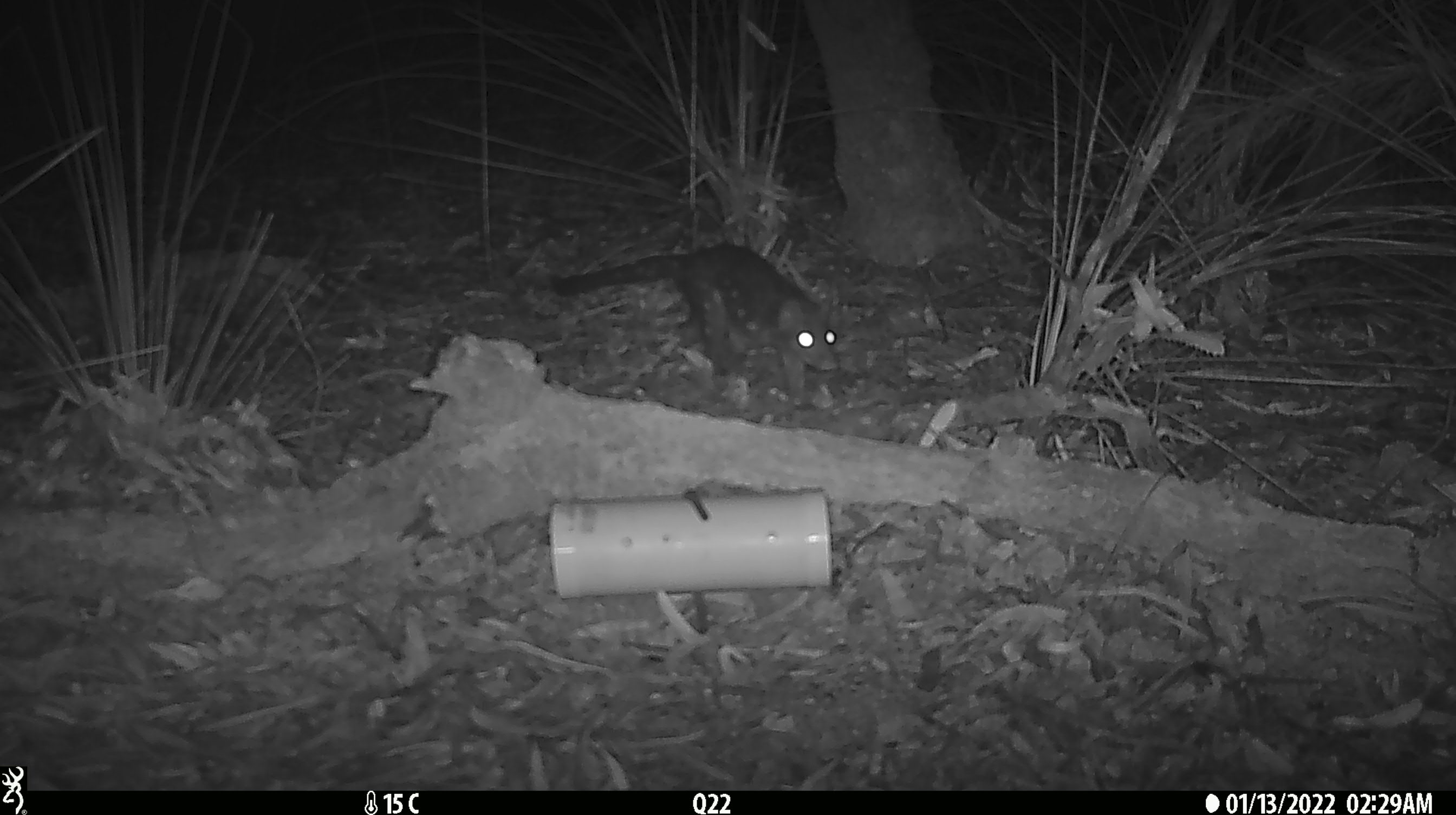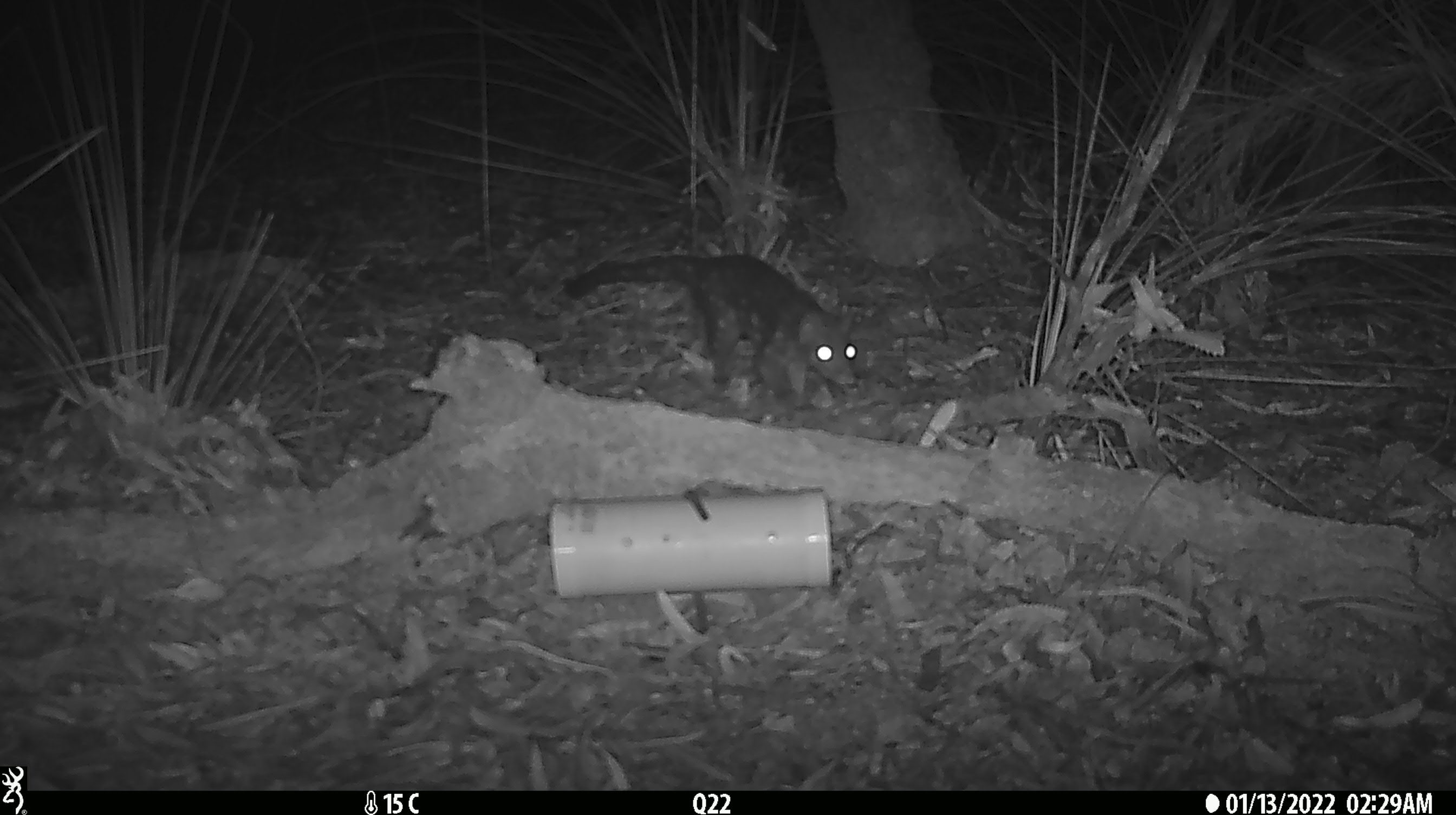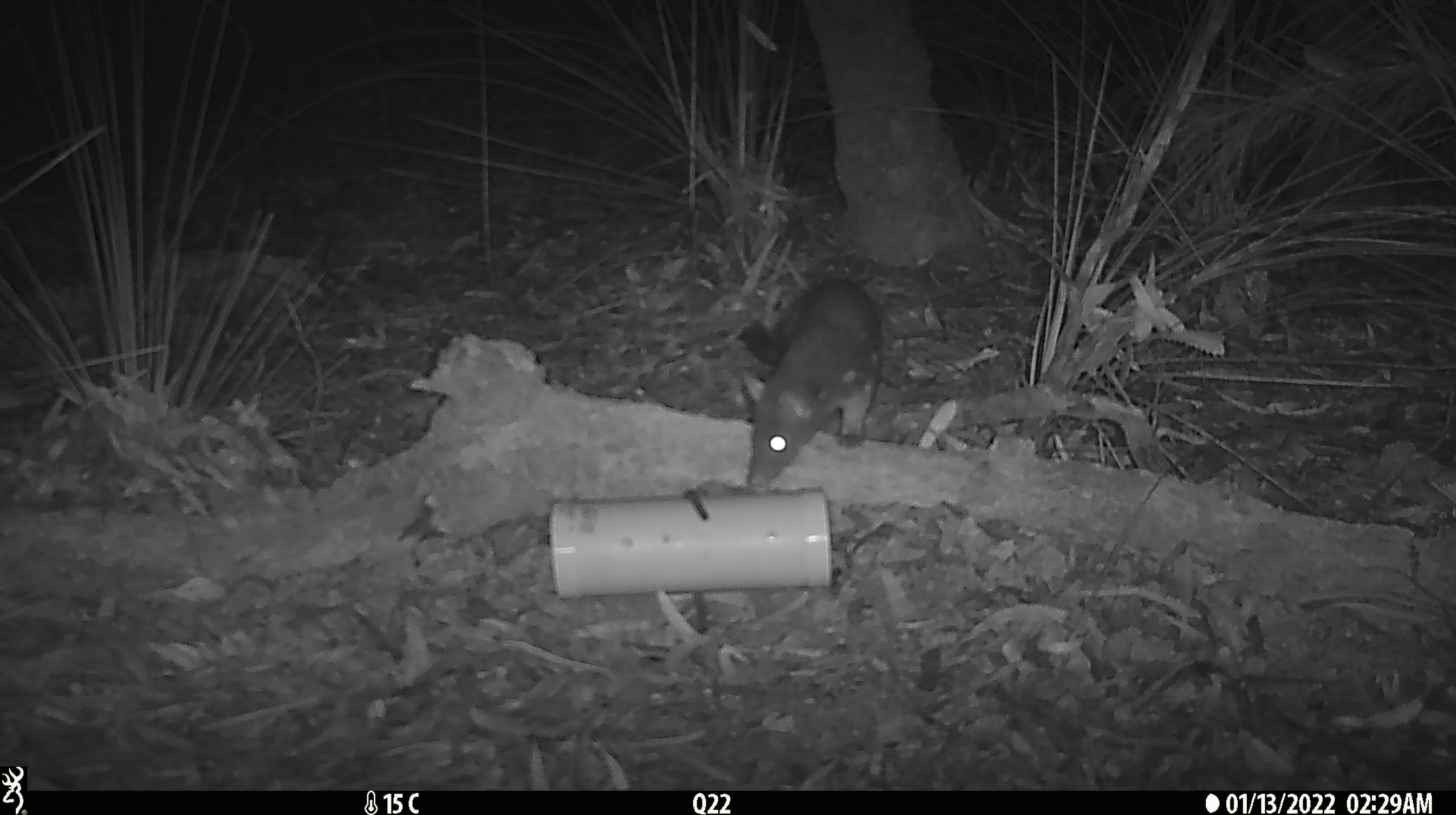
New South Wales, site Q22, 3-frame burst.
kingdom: Animalia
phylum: Chordata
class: Mammalia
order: Dasyuromorphia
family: Dasyuridae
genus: Dasyurus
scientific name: Dasyurus maculatus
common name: spotted-tailed quoll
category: quoll